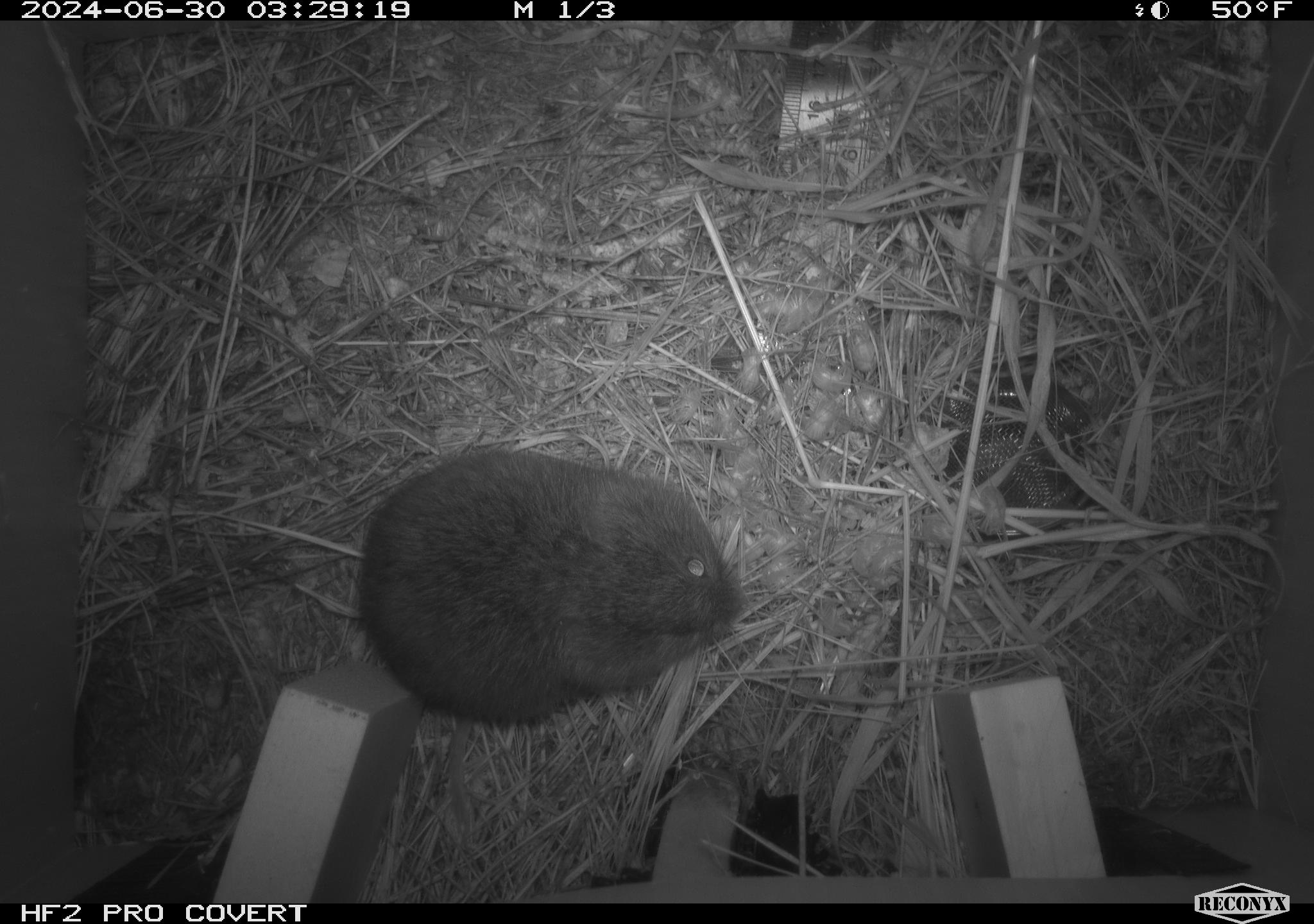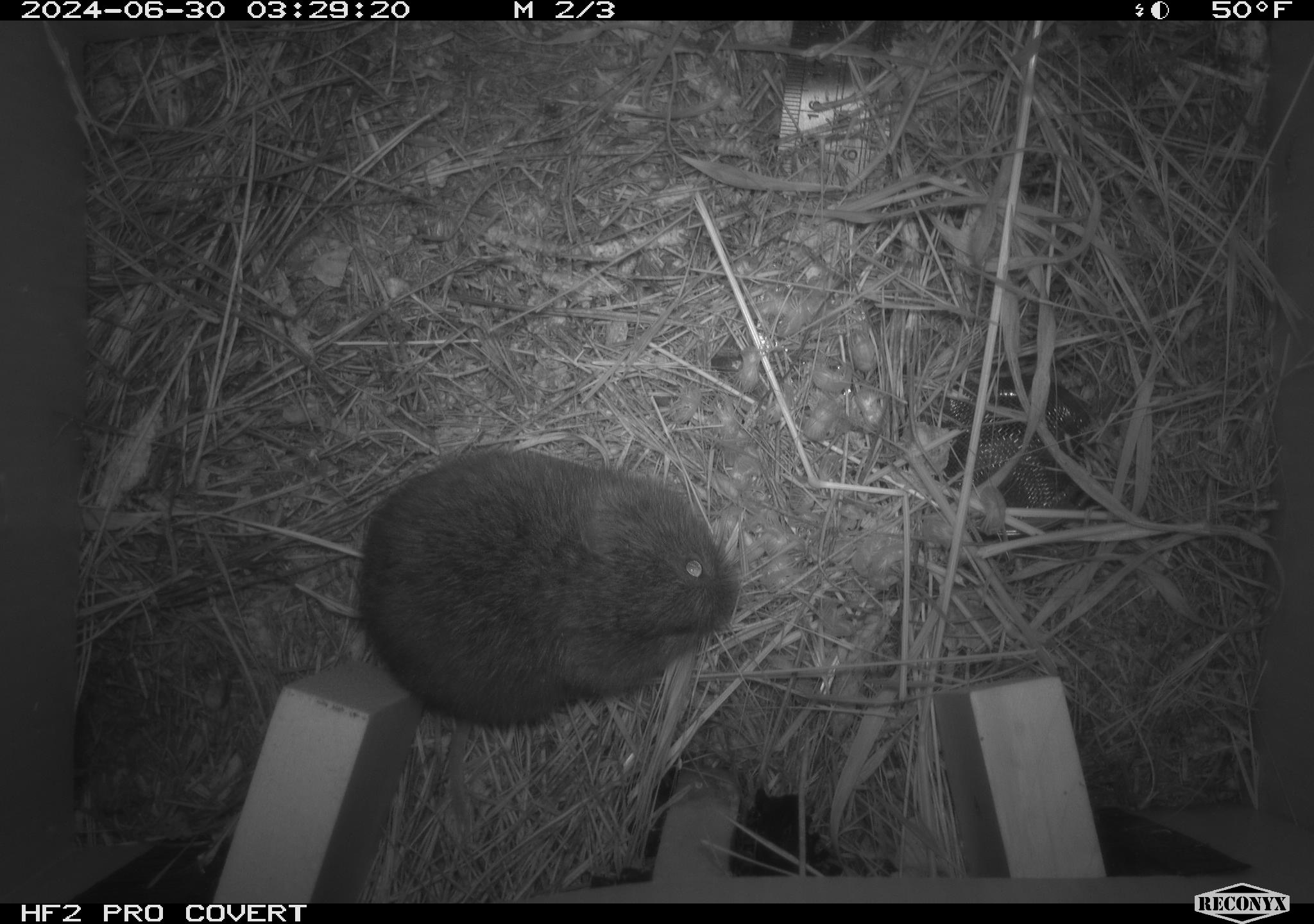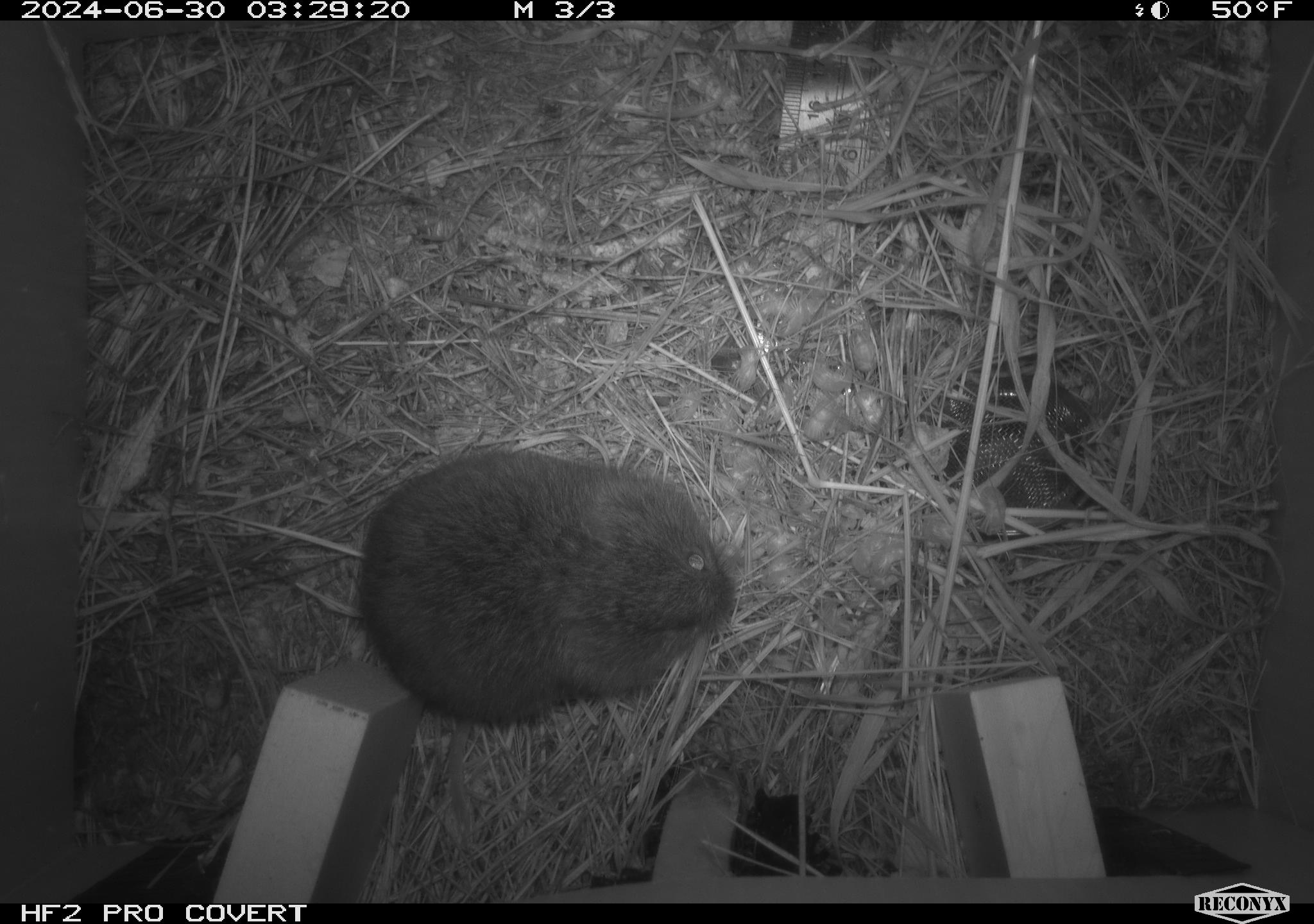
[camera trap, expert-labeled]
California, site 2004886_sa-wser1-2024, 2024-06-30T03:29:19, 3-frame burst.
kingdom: Animalia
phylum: Chordata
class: Mammalia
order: Rodentia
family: Cricetidae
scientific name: Arvicolinae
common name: voles, lemmings, and muskrats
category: arvicolinae subfamily